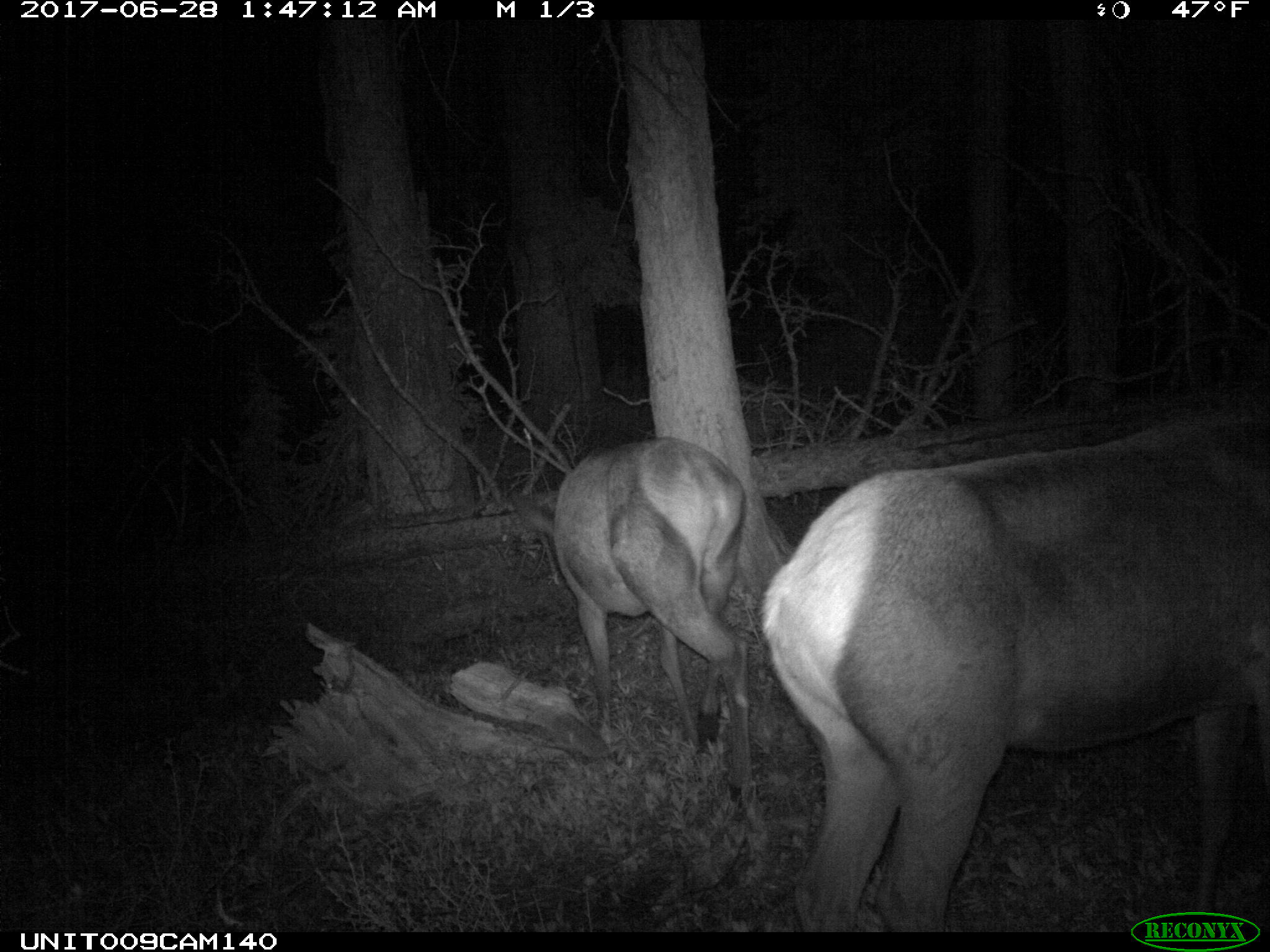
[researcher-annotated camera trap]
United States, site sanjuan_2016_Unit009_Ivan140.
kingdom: Animalia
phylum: Chordata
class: Mammalia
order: Artiodactyla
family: Cervidae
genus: Cervus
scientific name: Cervus elaphus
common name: red deer